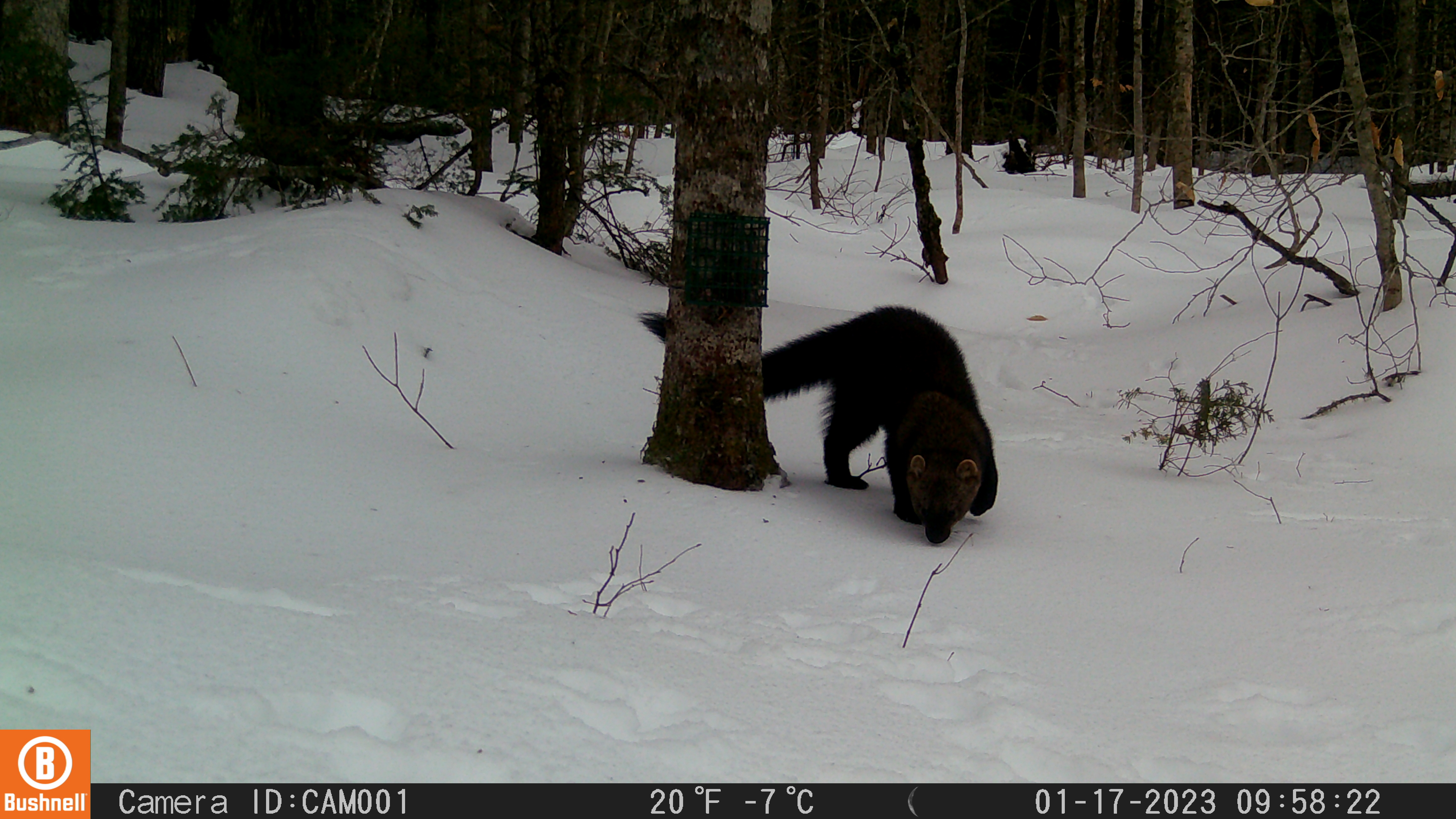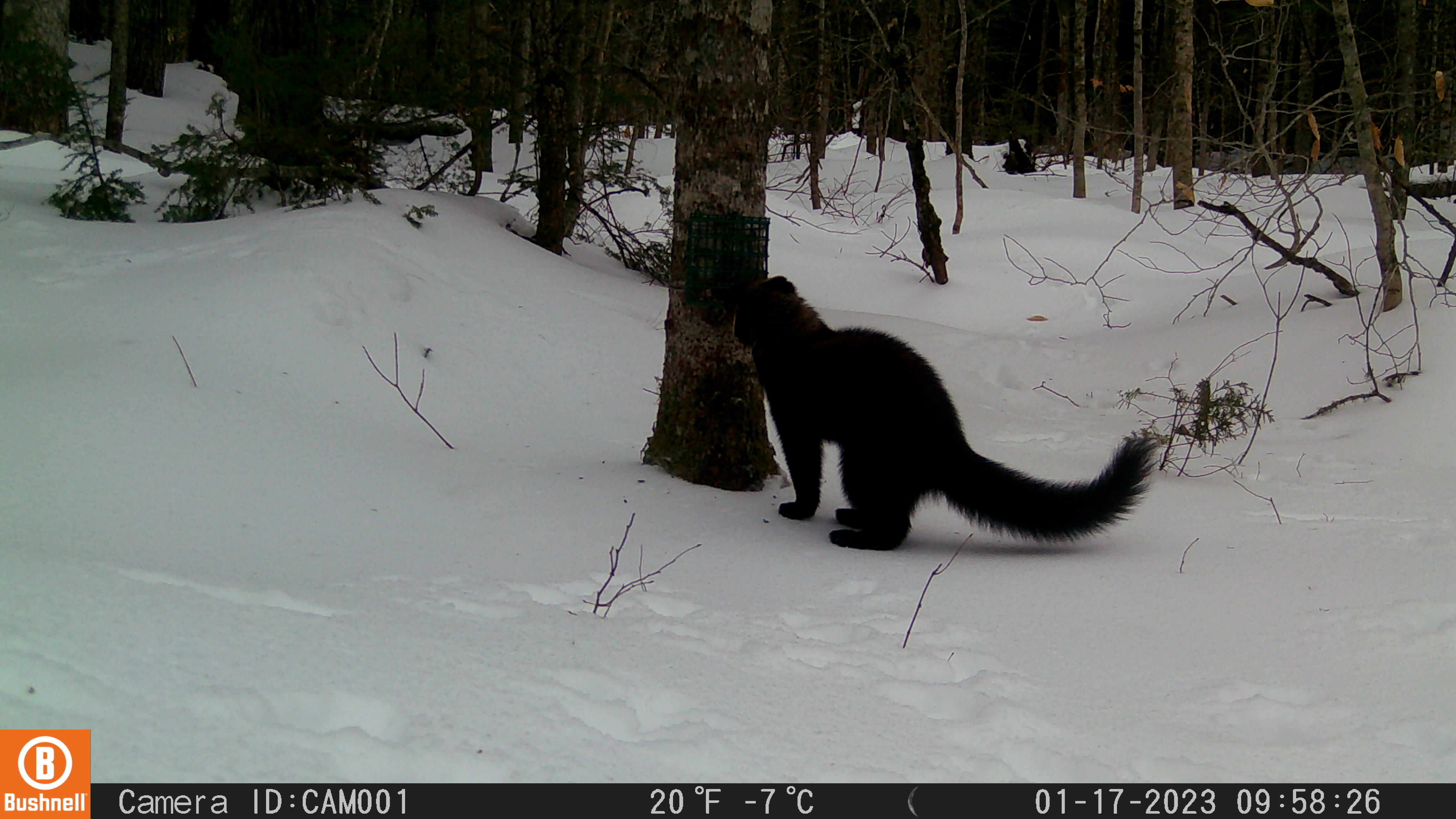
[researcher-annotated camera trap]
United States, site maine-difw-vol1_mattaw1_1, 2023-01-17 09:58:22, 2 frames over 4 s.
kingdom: Animalia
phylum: Chordata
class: Mammalia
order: Carnivora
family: Mustelidae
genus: Pekania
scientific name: Pekania pennanti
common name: fisher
Fisher (Pekania pennanti).